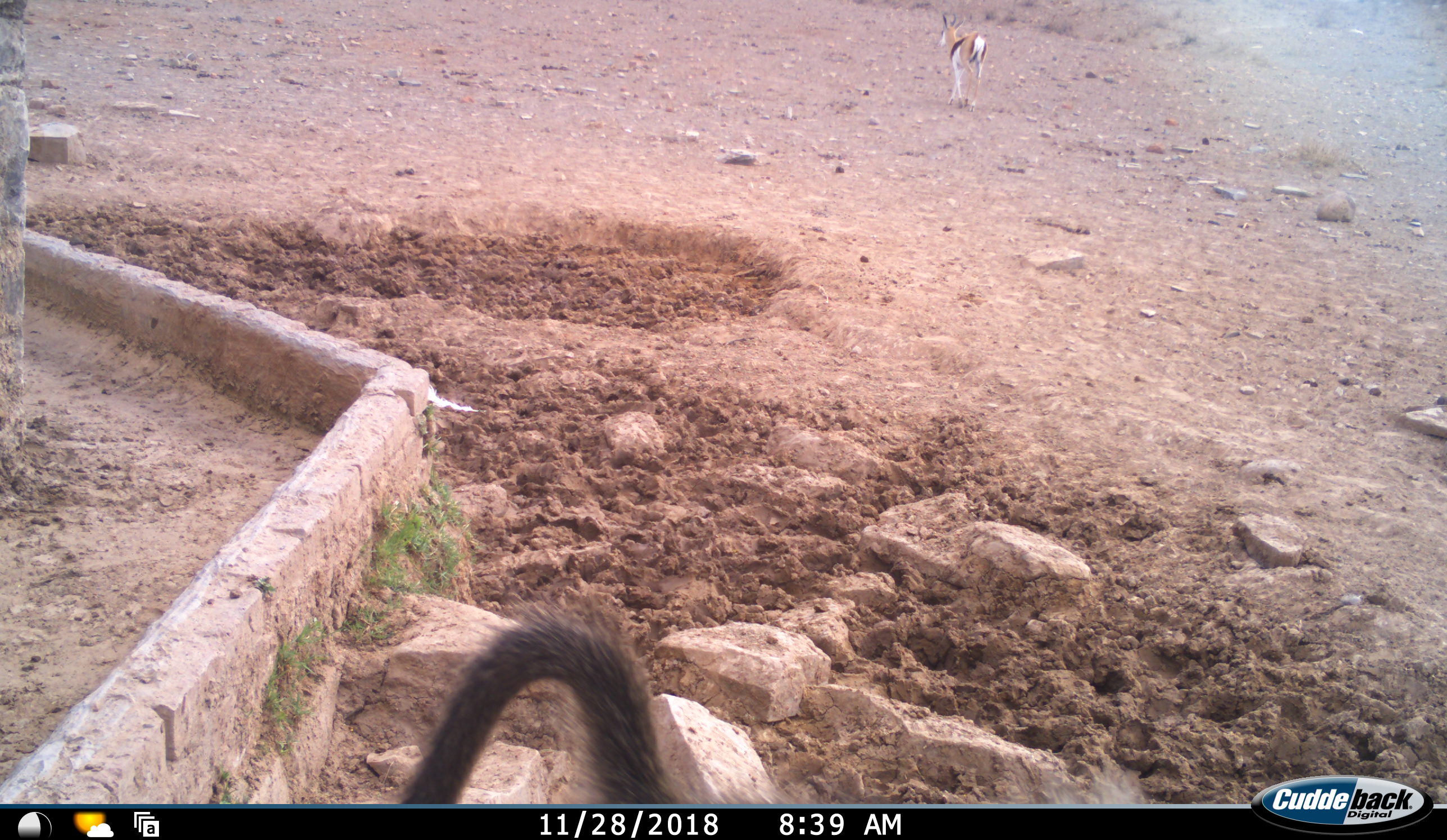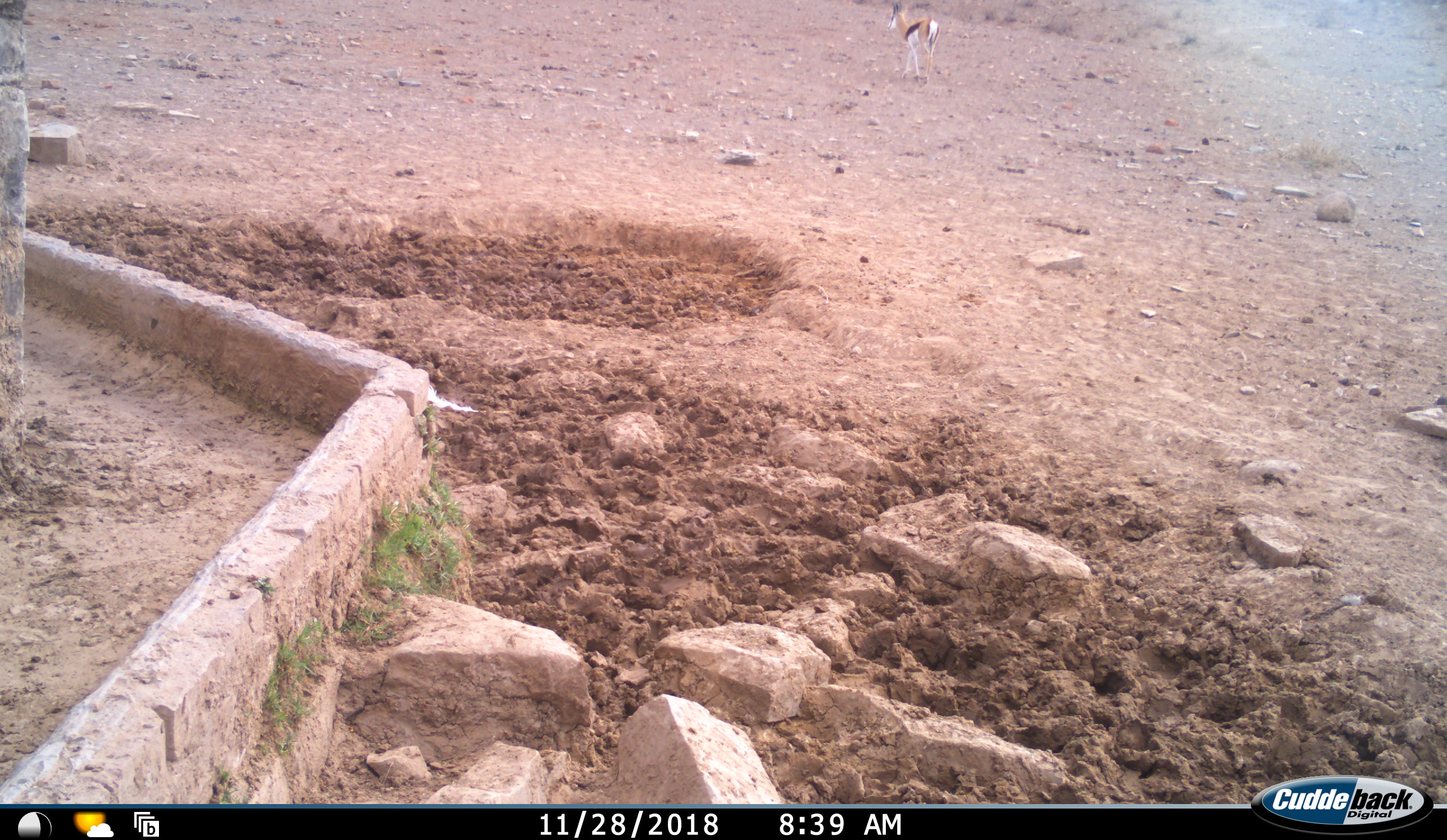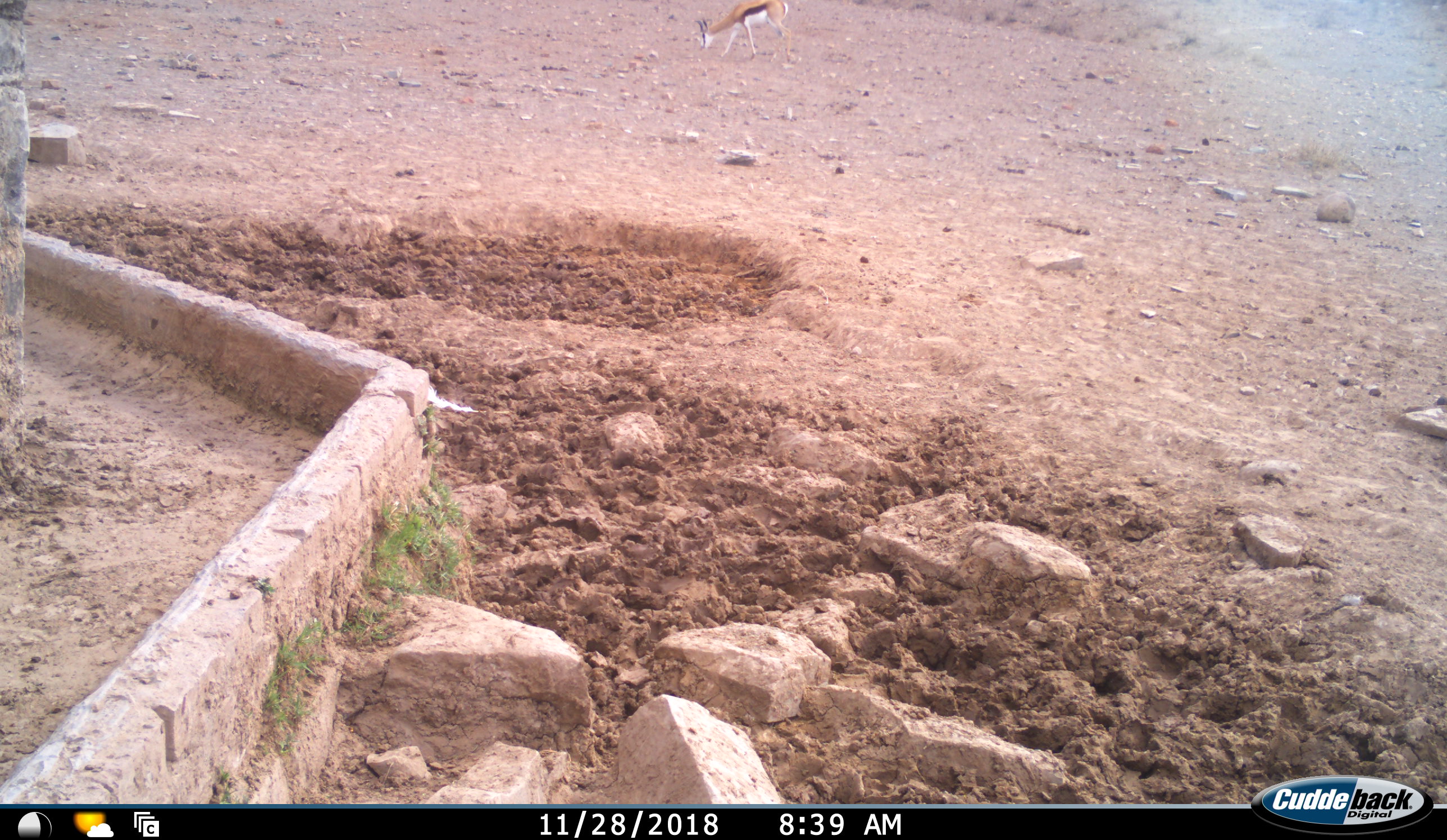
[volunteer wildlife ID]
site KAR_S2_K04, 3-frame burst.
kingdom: Animalia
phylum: Chordata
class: Mammalia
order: Primates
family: Cercopithecidae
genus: Papio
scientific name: Papio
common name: baboon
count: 1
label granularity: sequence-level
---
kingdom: Animalia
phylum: Chordata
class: Mammalia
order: Artiodactyla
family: Bovidae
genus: Antidorcas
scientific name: Antidorcas marsupialis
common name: springbok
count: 1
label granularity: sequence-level